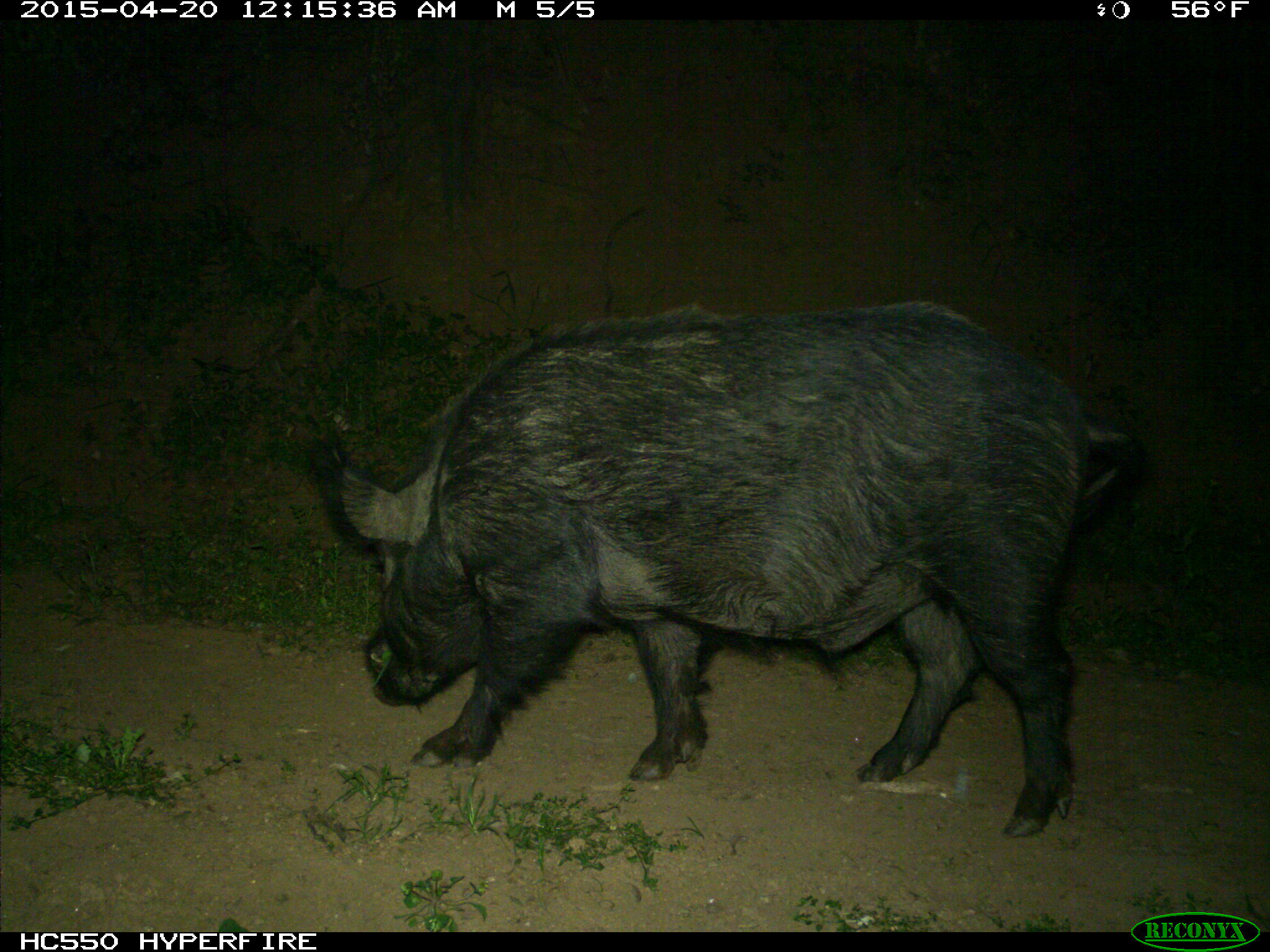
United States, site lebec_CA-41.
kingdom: Animalia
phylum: Chordata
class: Mammalia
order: Artiodactyla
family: Suidae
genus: Sus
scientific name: Sus scrofa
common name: wild boar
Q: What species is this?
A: Sus scrofa (wild boar).